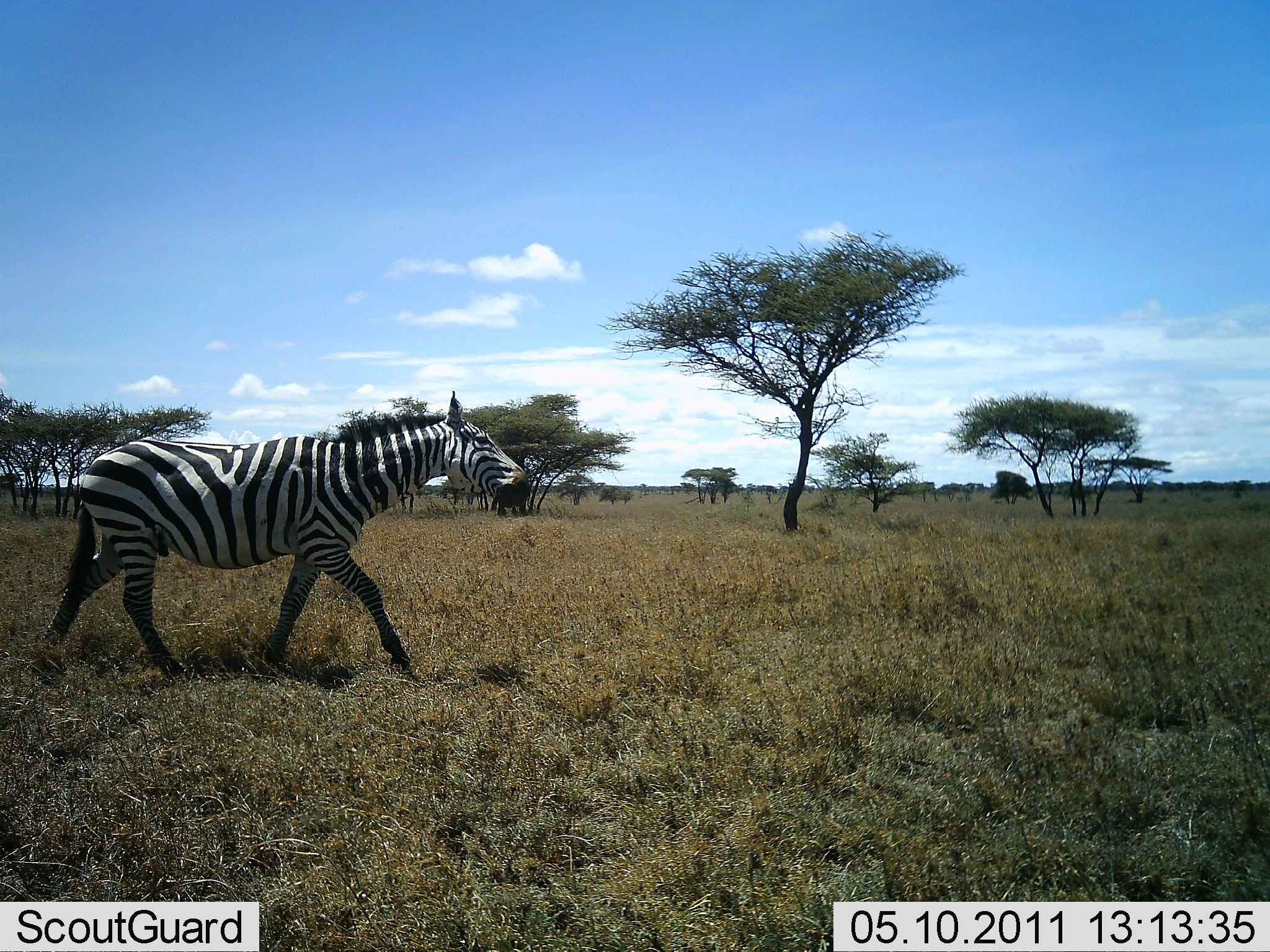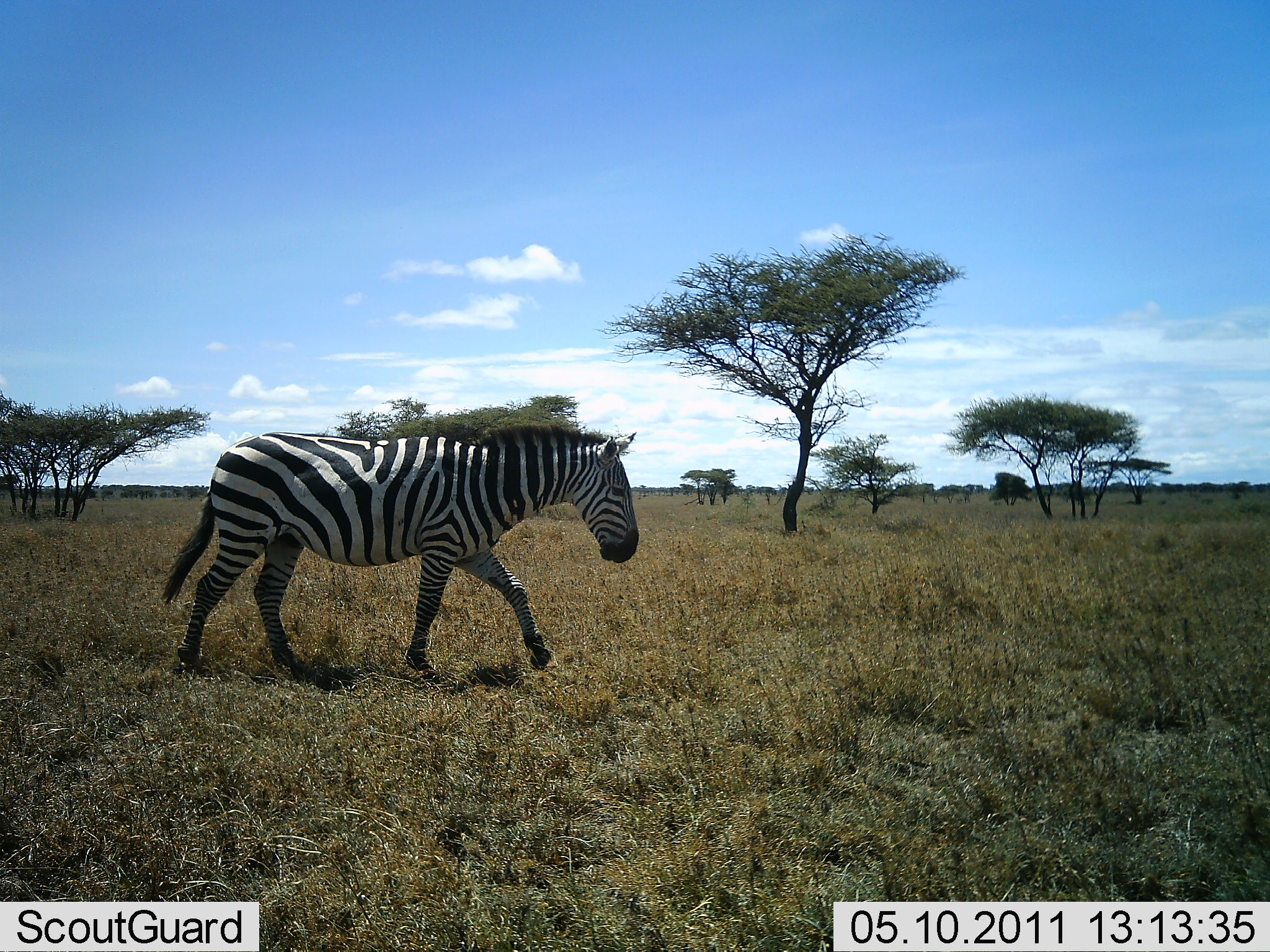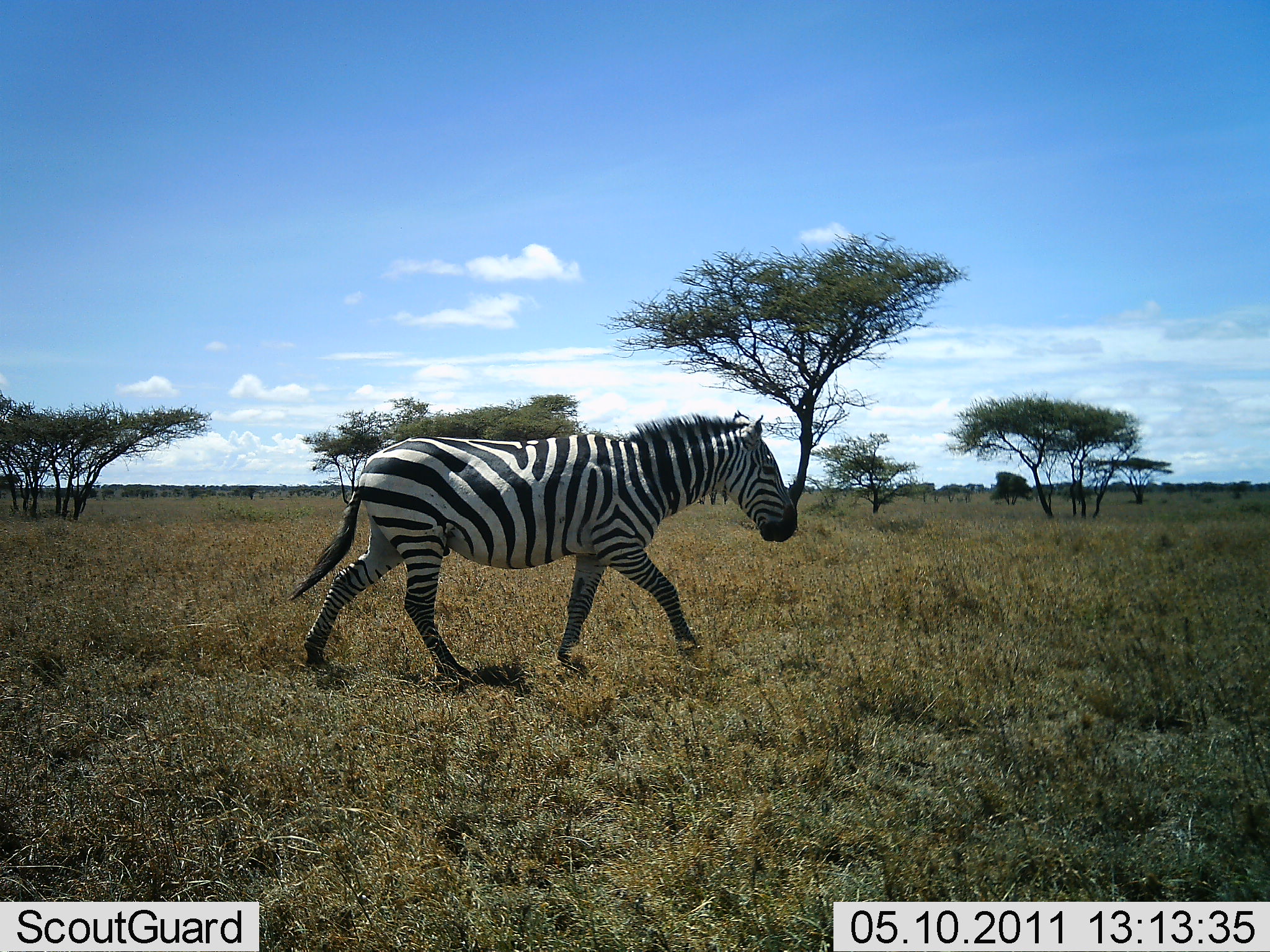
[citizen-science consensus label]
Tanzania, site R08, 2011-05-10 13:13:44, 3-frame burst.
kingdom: Animalia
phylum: Chordata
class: Mammalia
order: Perissodactyla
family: Equidae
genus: Equus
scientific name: Equus quagga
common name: plains zebra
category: zebra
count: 1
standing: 0%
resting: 0%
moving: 100%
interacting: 0%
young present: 0%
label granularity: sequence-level